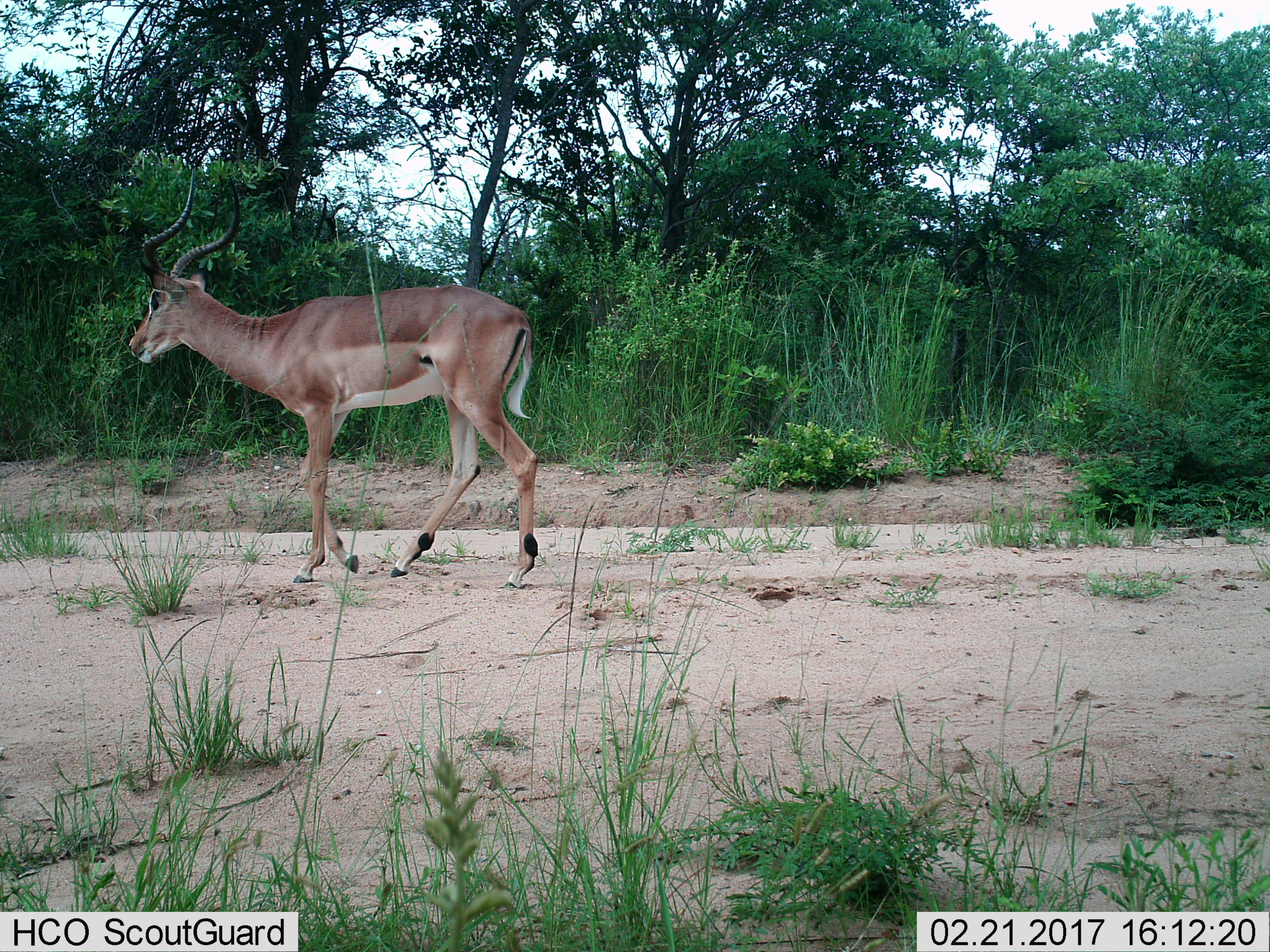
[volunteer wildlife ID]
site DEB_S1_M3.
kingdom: Animalia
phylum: Chordata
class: Mammalia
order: Artiodactyla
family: Bovidae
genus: Aepyceros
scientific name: Aepyceros melampus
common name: impala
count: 1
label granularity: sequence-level